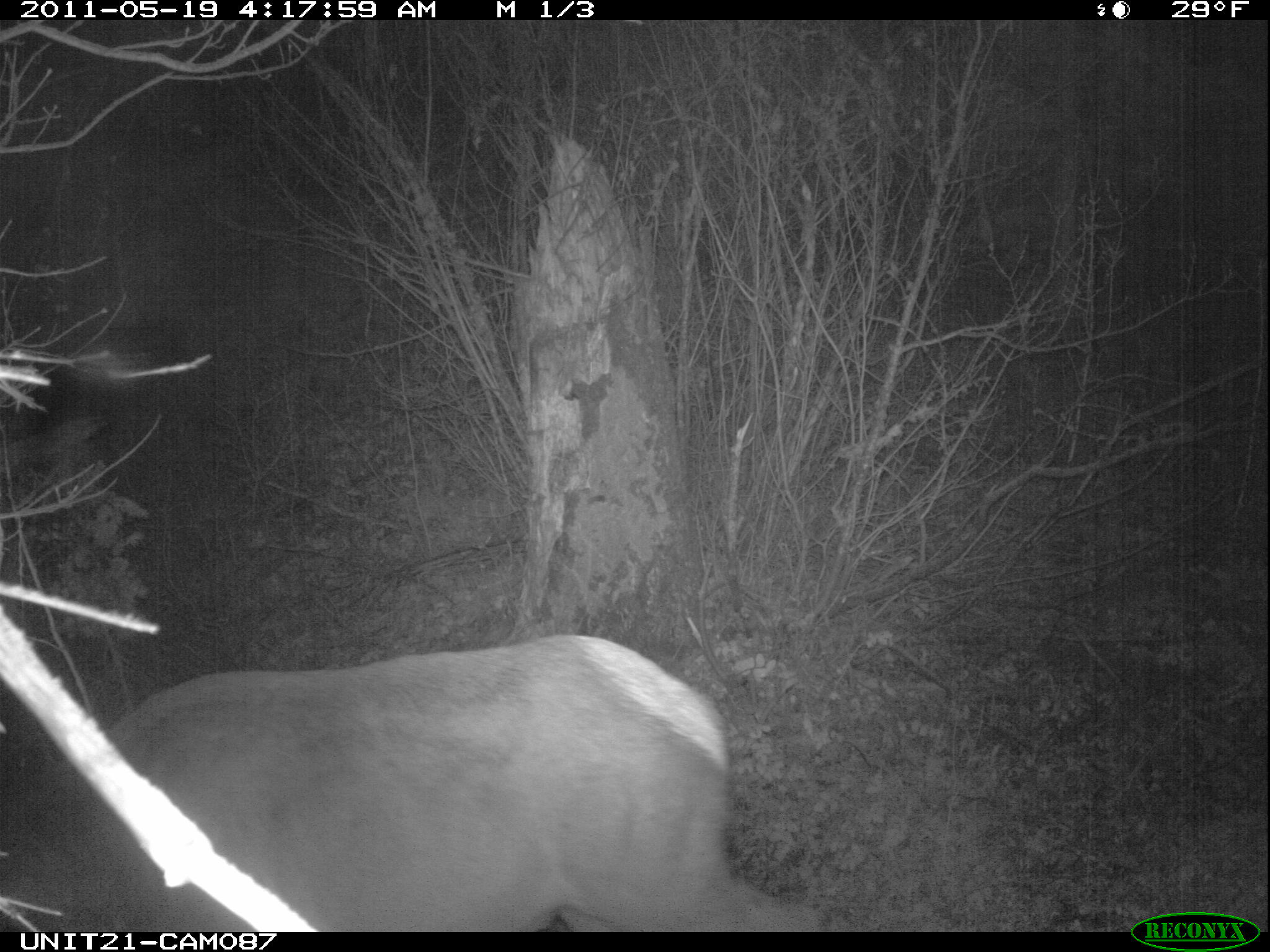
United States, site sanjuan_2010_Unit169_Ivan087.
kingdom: Animalia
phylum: Chordata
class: Mammalia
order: Artiodactyla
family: Cervidae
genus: Cervus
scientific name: Cervus elaphus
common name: red deer